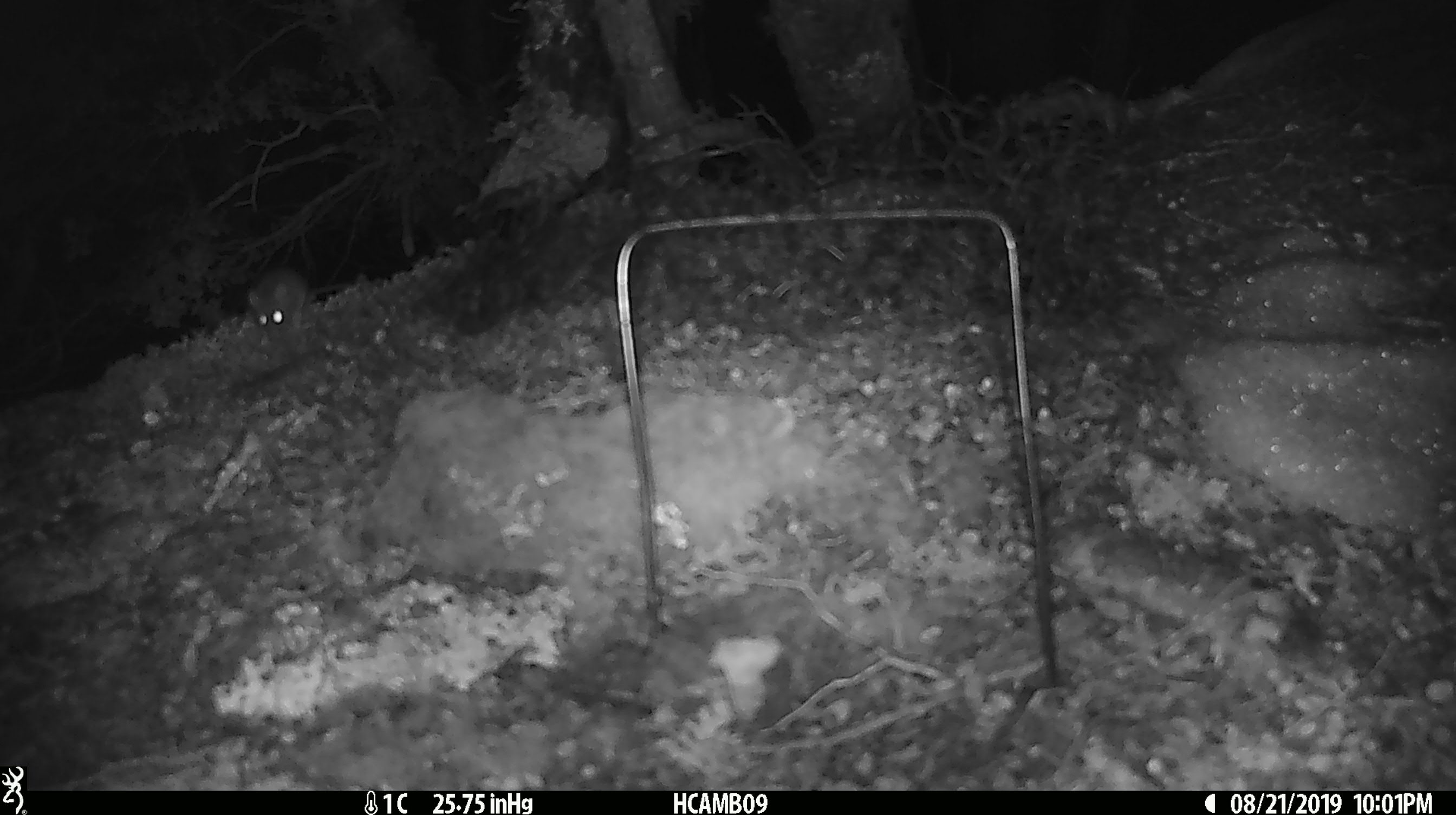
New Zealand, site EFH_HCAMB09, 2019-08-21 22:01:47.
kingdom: Animalia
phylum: Chordata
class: Mammalia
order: Rodentia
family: Muridae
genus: Mus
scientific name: Mus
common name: mouse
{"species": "mouse (Mus)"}